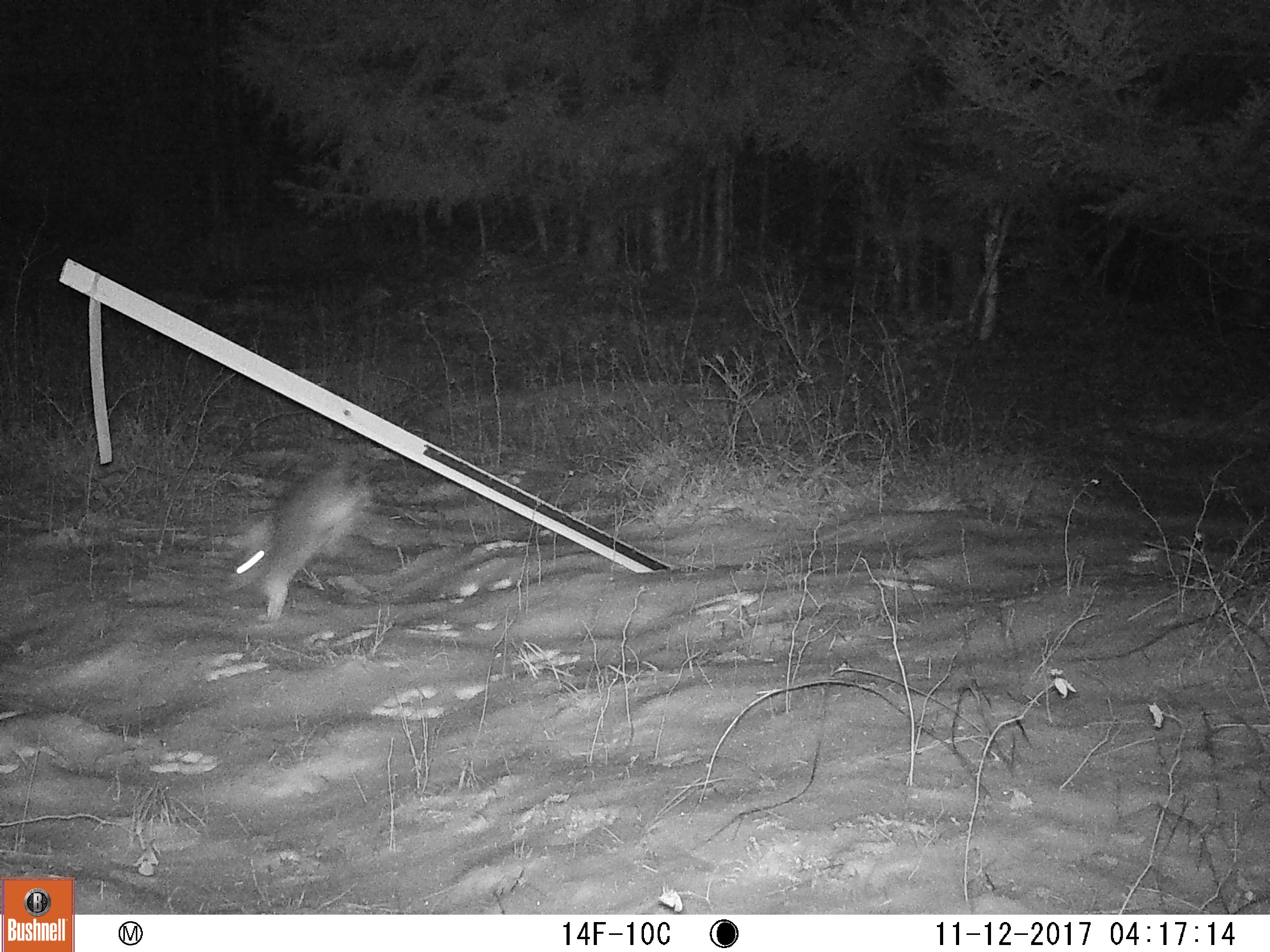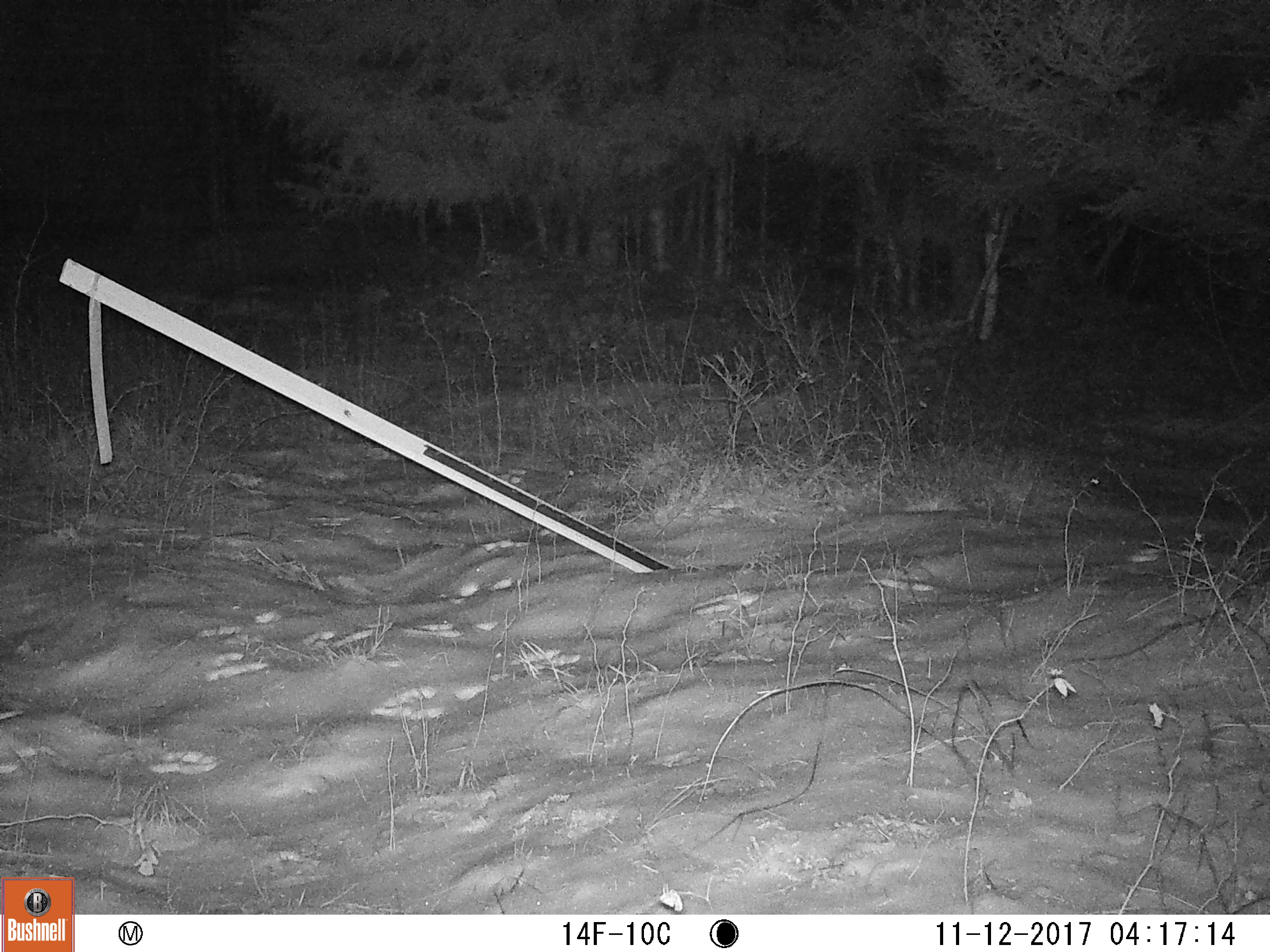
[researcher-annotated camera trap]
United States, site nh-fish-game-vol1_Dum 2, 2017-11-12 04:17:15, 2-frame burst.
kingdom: Animalia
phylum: Chordata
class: Mammalia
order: Lagomorpha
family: Leporidae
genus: Lepus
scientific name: Lepus americanus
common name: snowshoe hare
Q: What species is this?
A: Snowshoe hare (Lepus americanus).